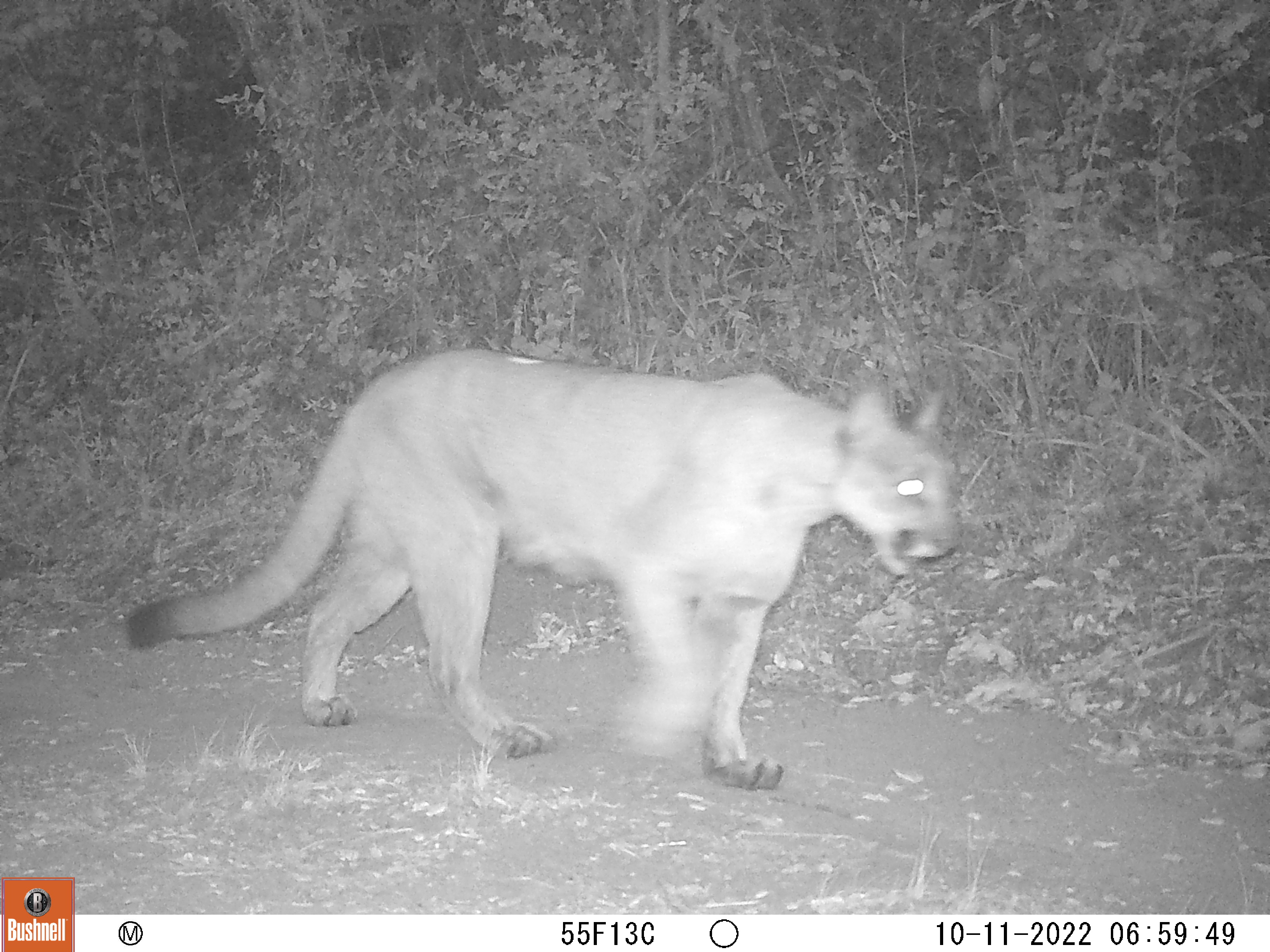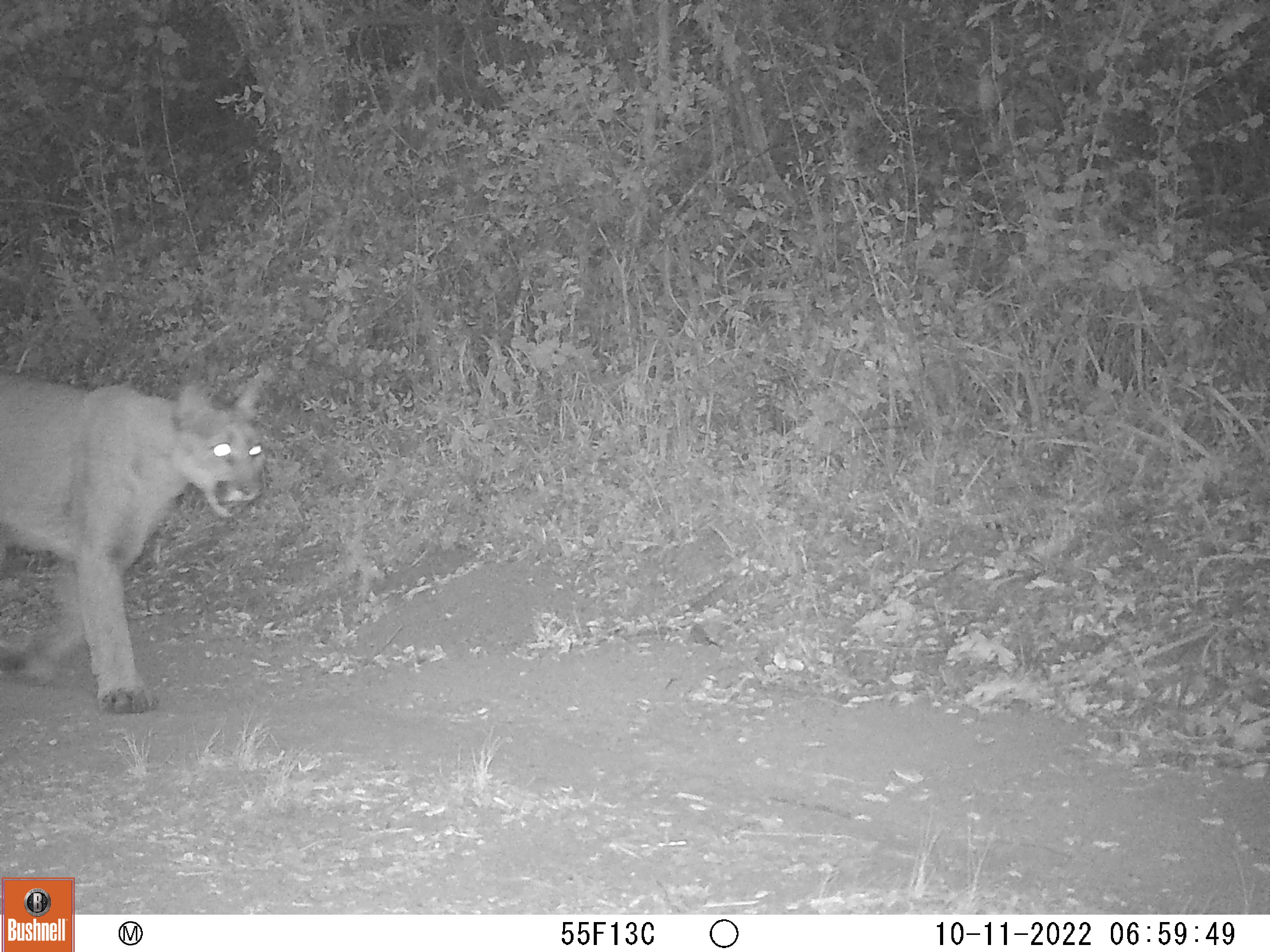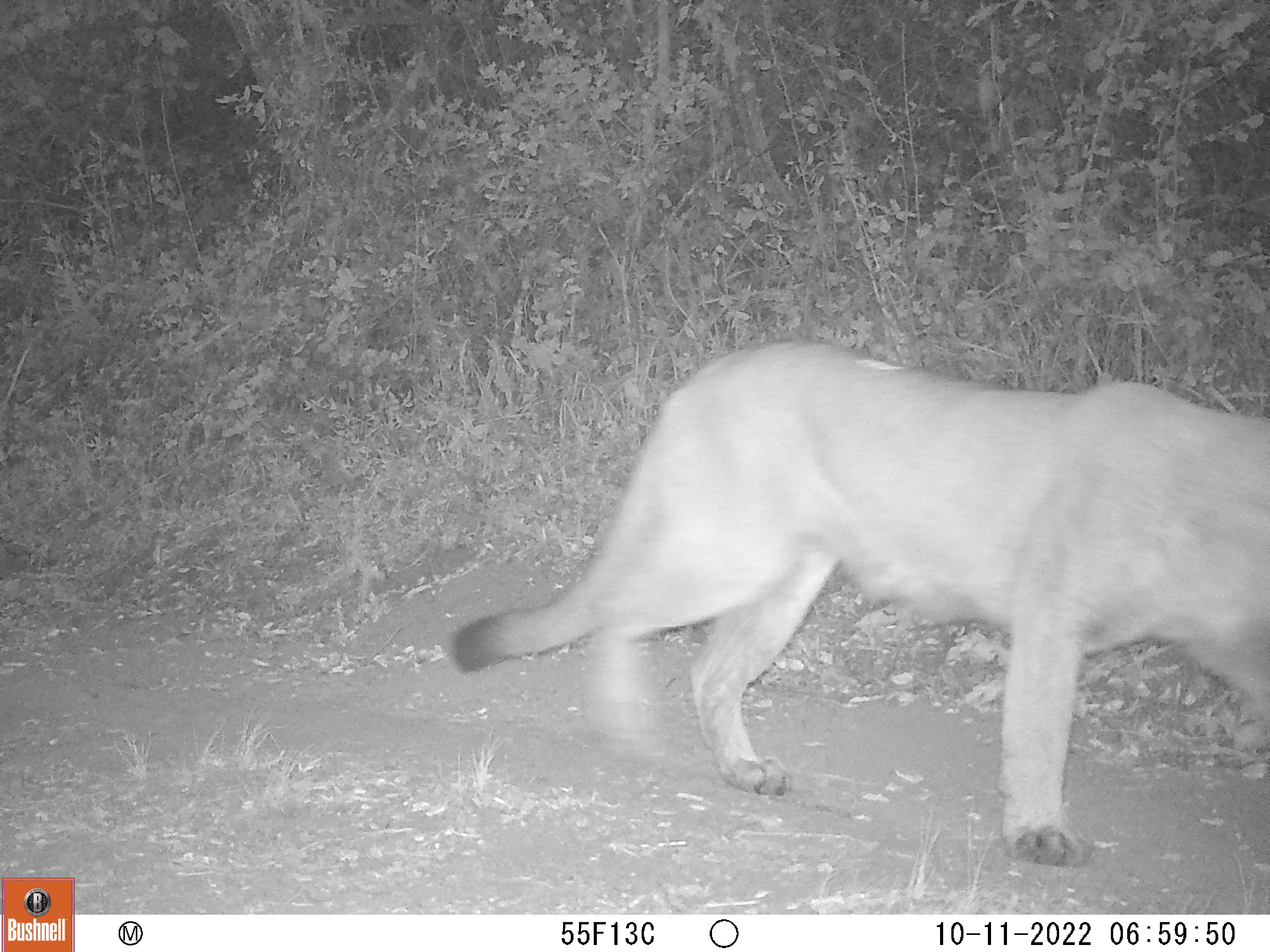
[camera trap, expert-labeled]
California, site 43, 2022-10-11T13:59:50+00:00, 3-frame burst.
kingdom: Animalia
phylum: Chordata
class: Mammalia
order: Carnivora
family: Felidae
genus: Puma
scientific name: Puma concolor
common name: puma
Puma (Puma concolor).